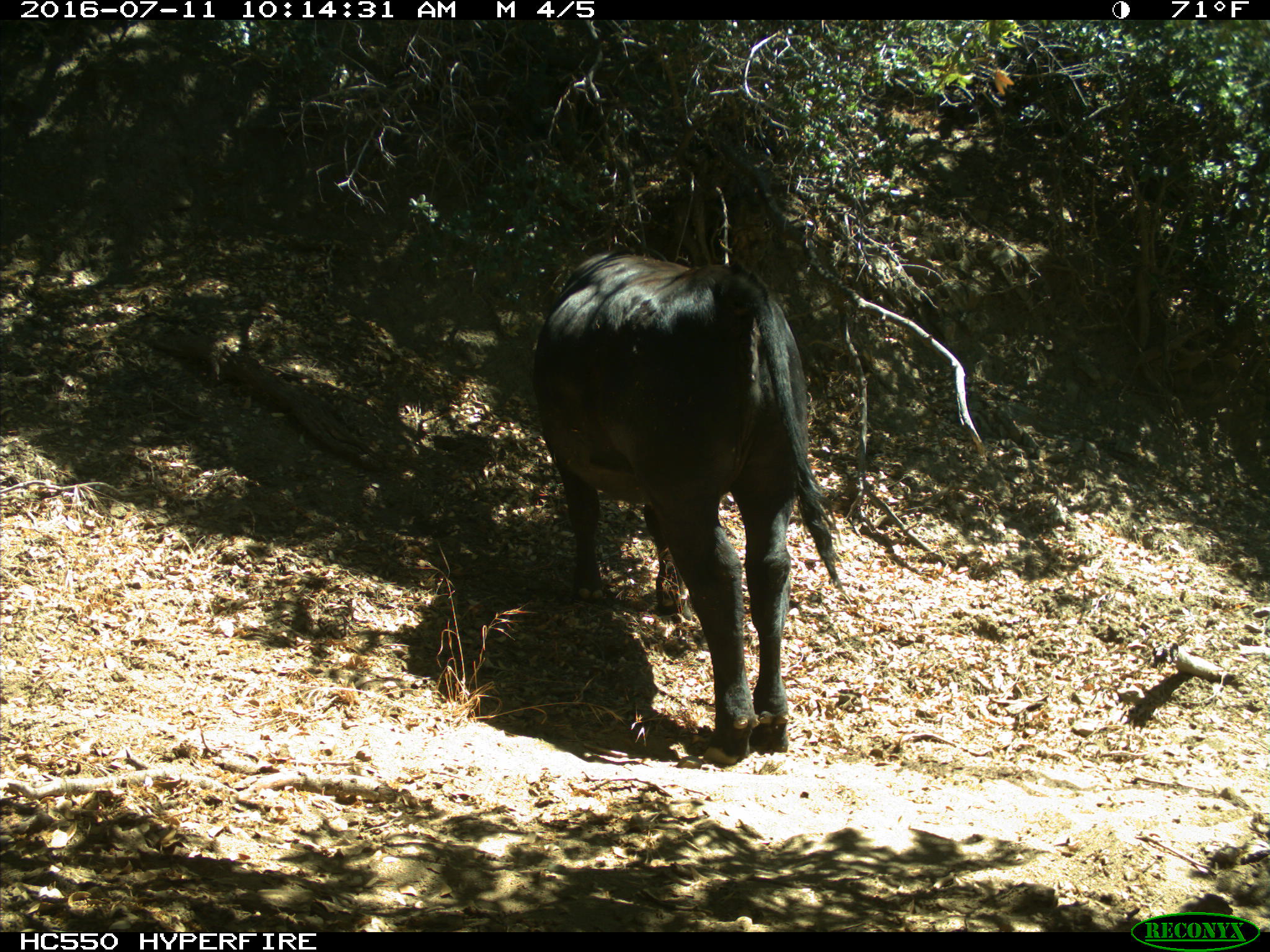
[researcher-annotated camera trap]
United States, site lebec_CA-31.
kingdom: Animalia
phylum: Chordata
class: Mammalia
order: Artiodactyla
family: Bovidae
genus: Bos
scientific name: Bos taurus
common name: domestic cow